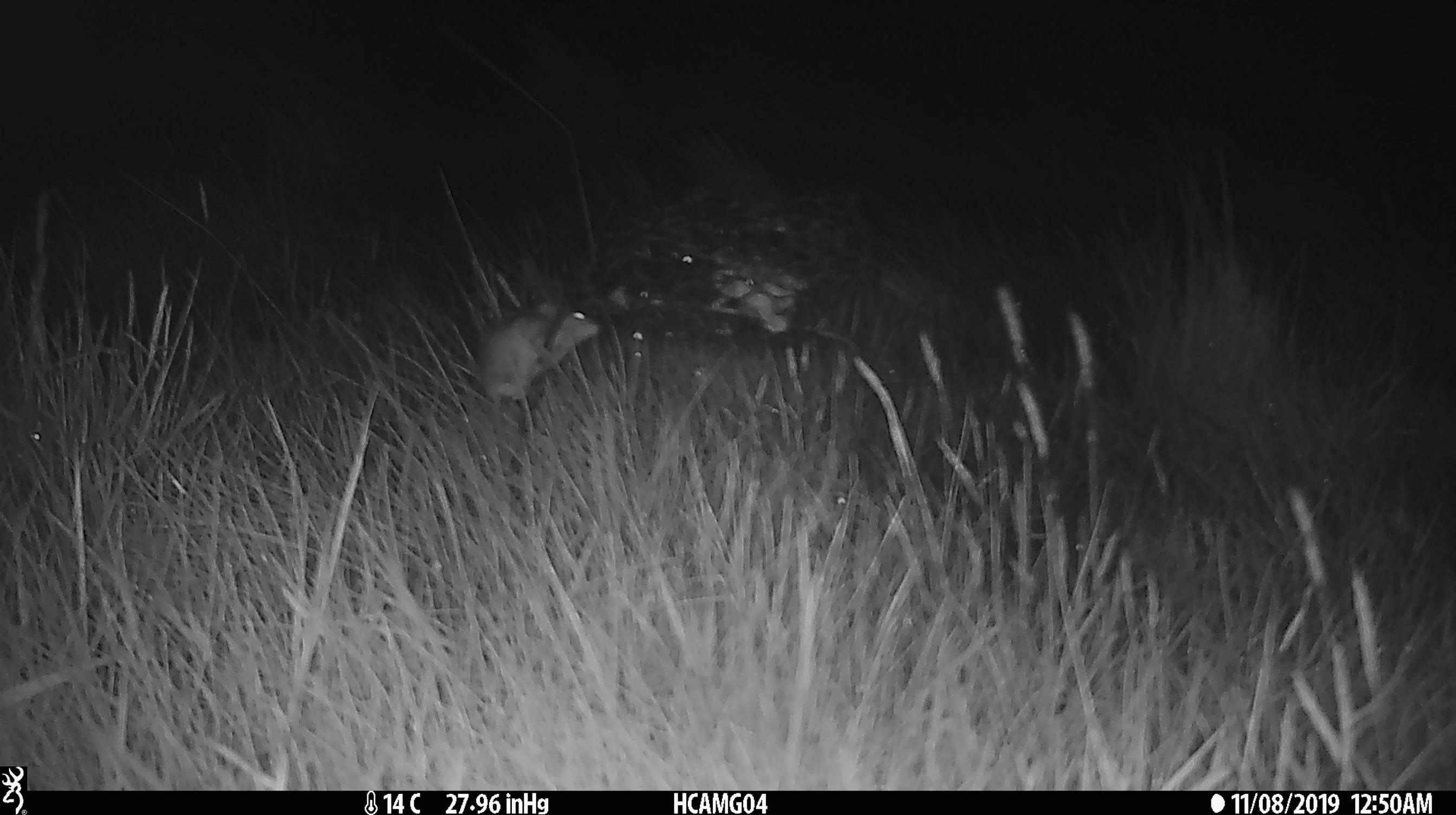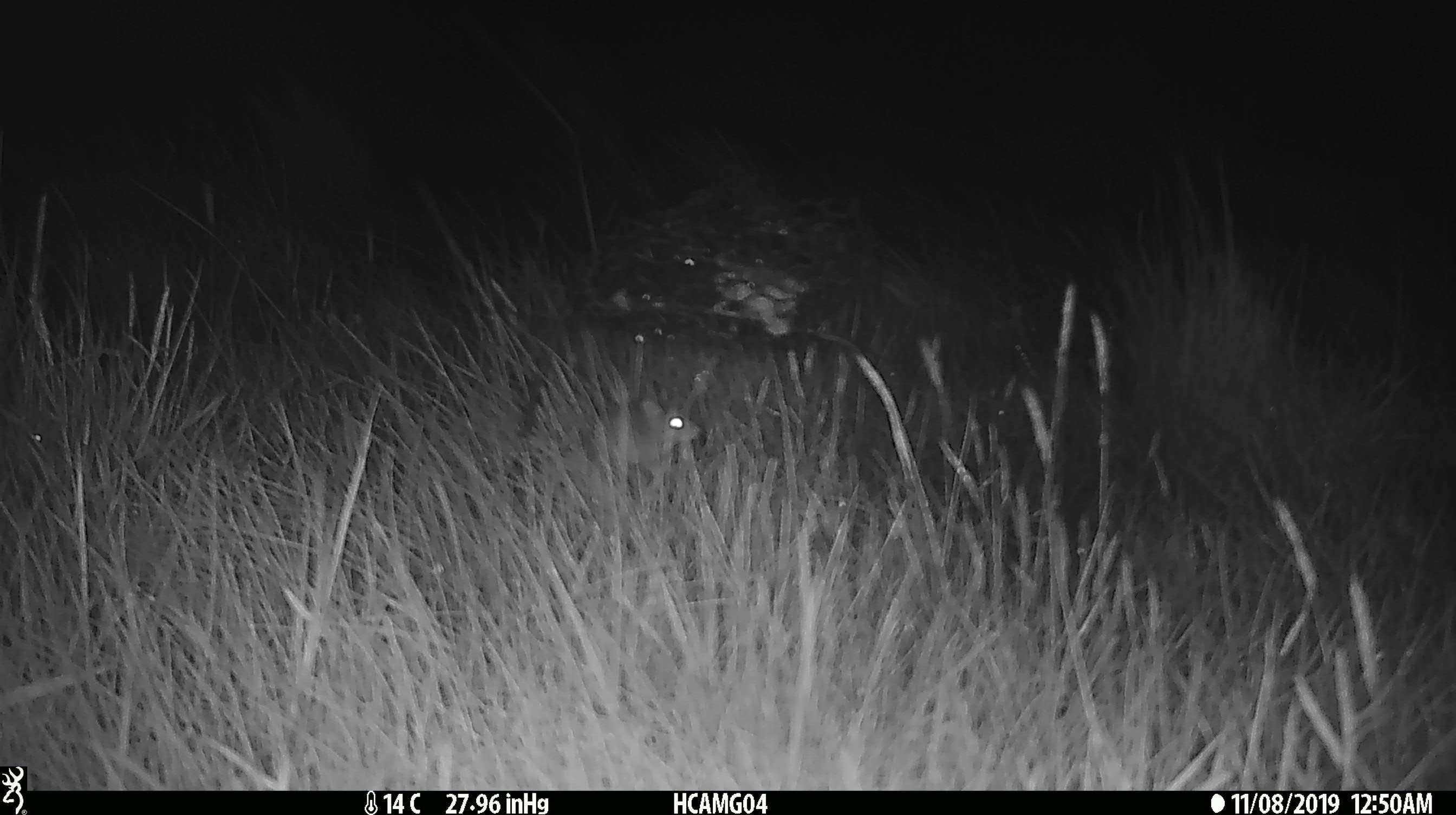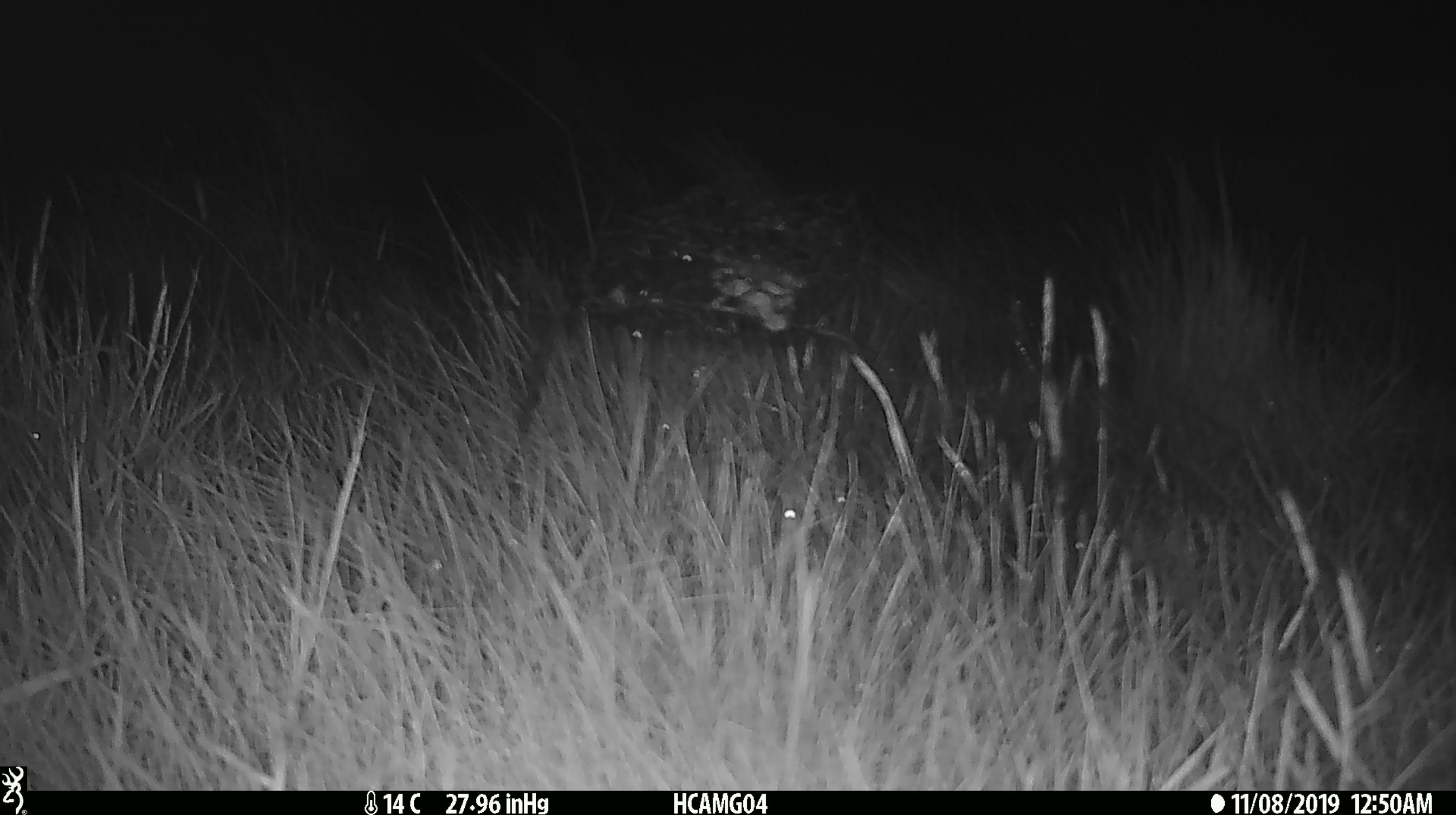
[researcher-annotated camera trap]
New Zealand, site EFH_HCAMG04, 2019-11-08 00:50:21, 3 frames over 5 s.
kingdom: Animalia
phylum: Chordata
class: Mammalia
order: Rodentia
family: Muridae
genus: Mus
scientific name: Mus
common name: mouse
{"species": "mouse (Mus)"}